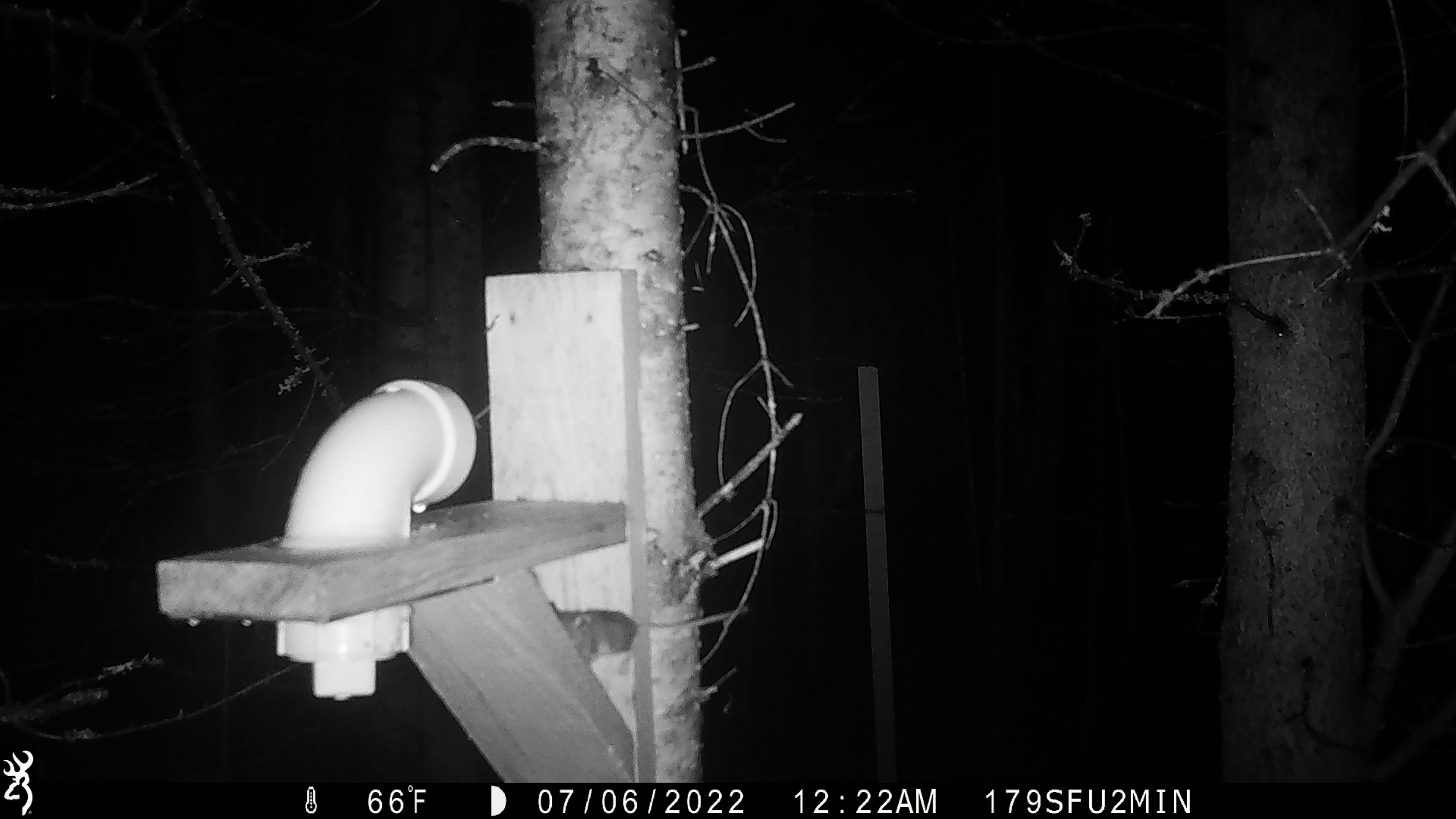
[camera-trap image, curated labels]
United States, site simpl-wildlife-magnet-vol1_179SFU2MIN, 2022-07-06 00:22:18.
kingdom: Animalia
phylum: Chordata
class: Mammalia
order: Rodentia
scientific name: Rodentia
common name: mouse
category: mouse sp.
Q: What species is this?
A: Mouse sp. (mouse) (Rodentia).